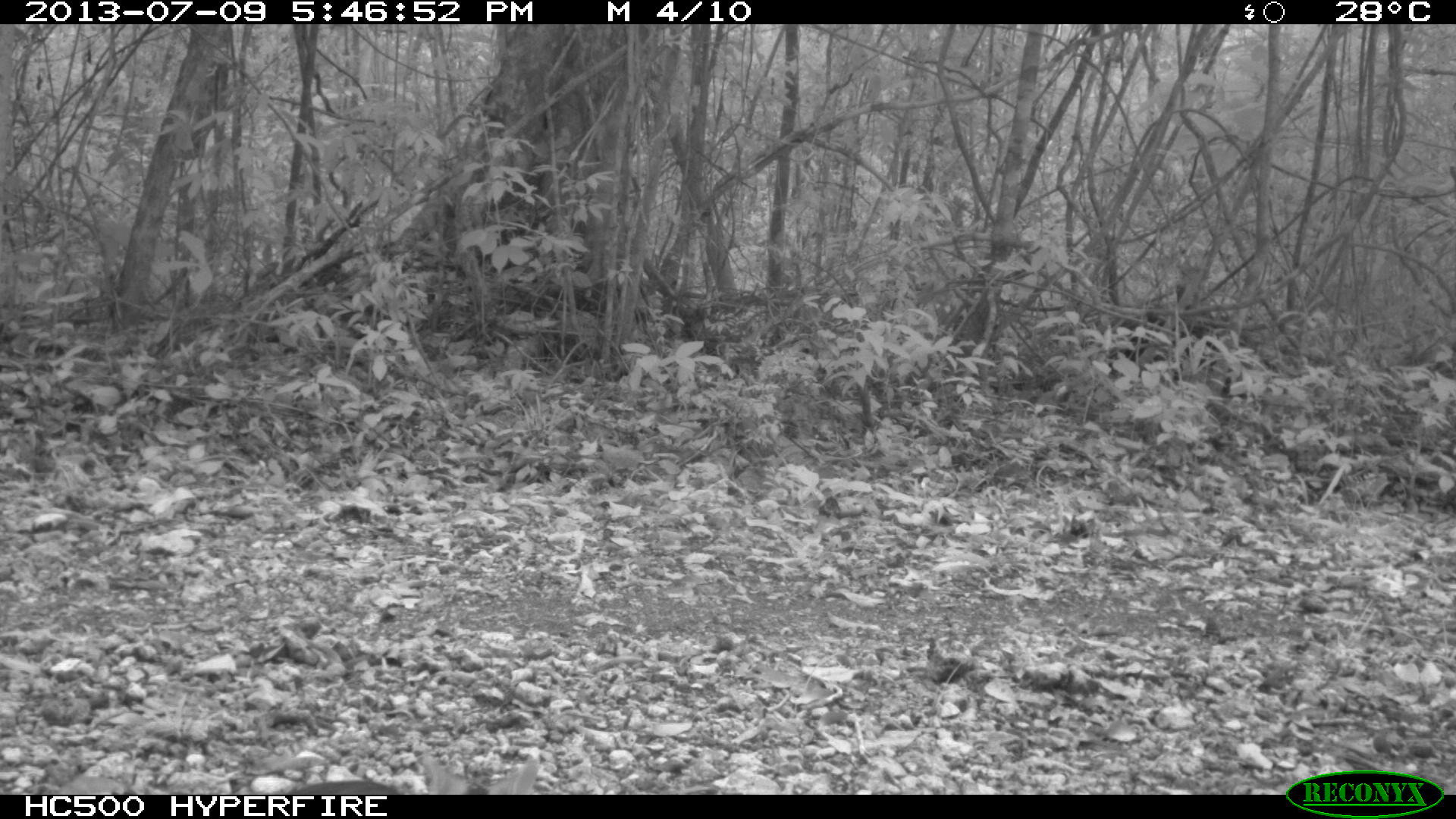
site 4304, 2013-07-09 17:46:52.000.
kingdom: Animalia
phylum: Chordata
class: Mammalia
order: Carnivora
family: Canidae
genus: Urocyon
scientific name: Urocyon cinereoargenteus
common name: gray fox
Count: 1.